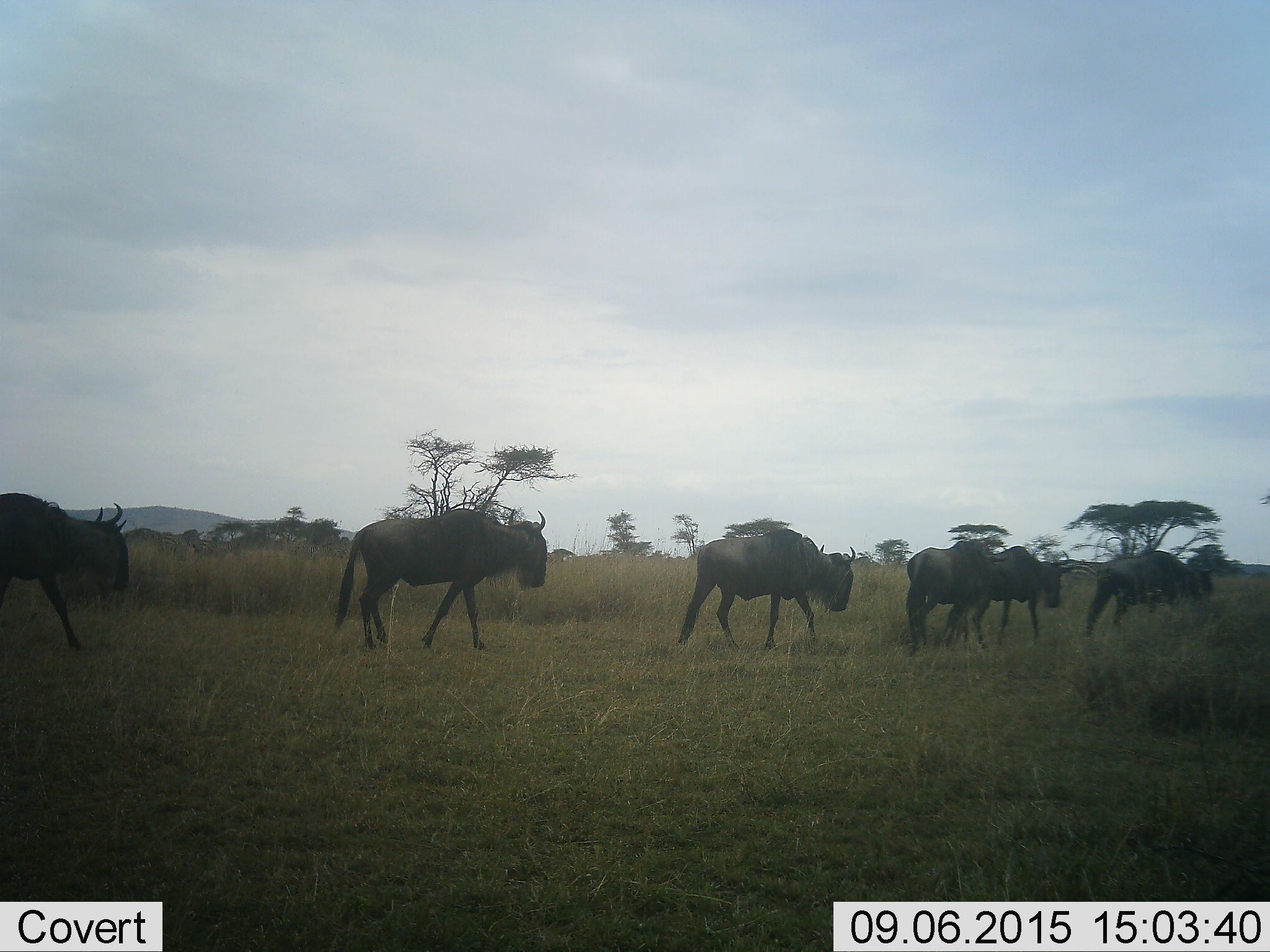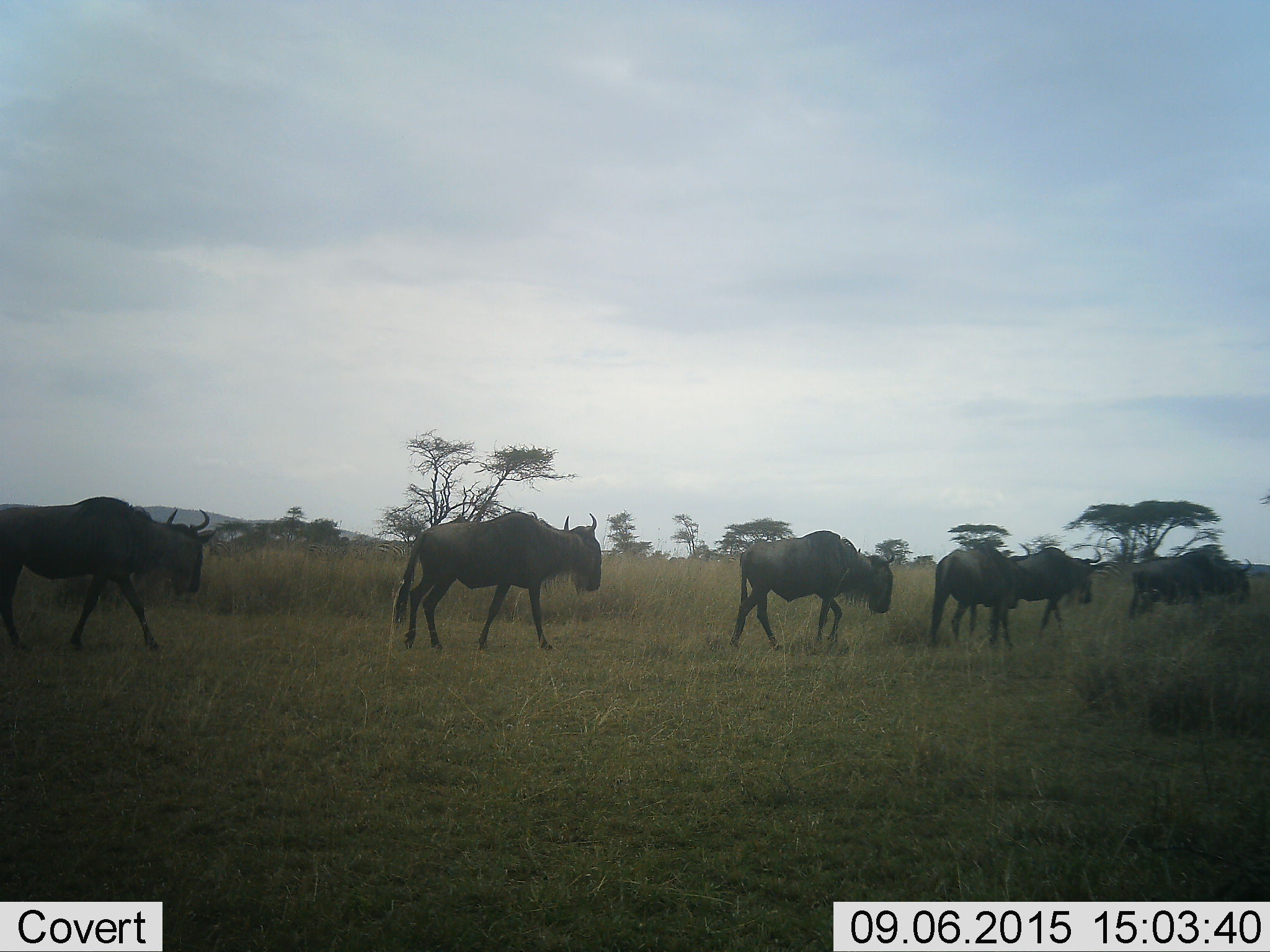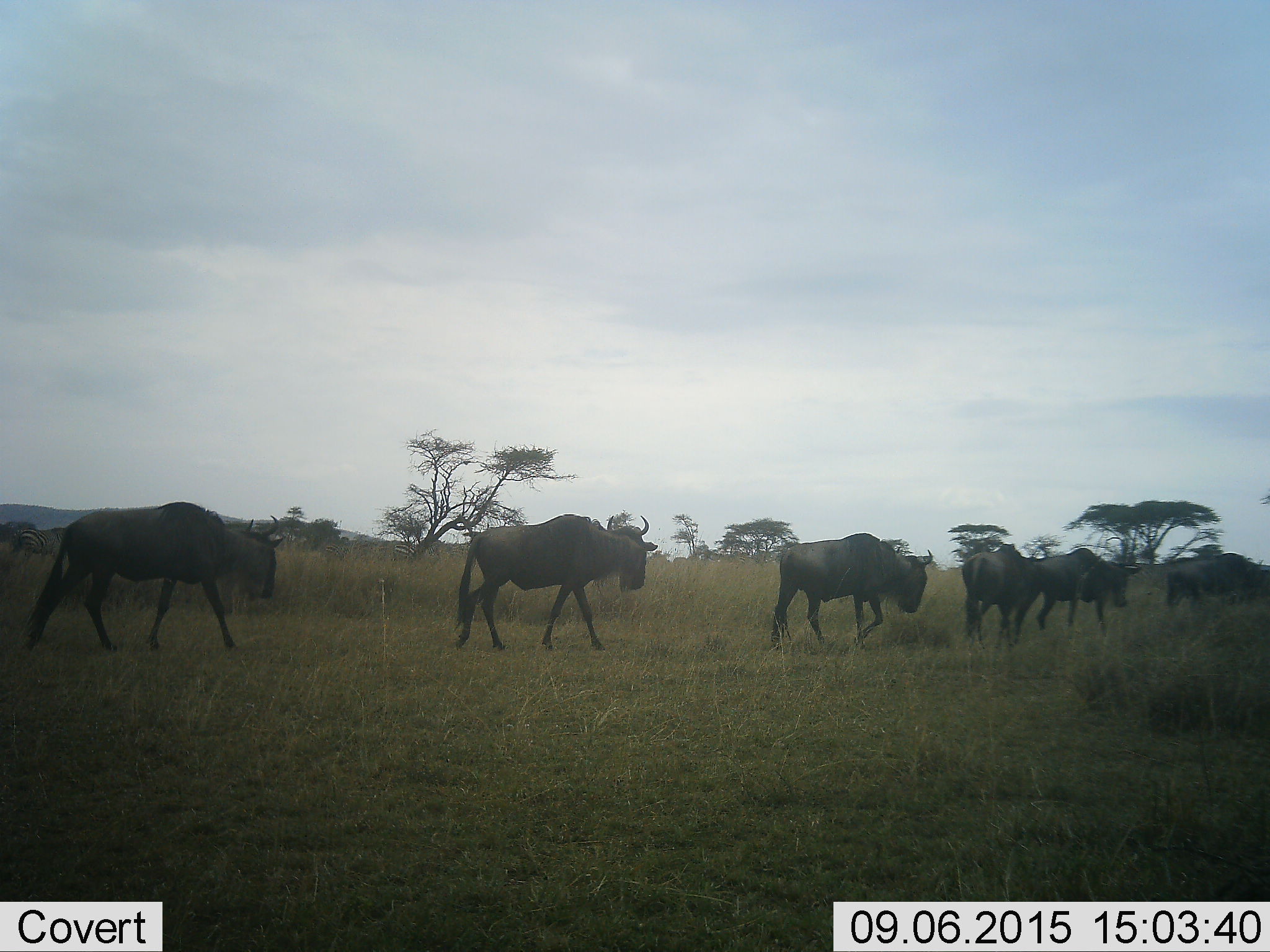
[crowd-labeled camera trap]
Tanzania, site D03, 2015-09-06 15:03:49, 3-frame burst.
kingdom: Animalia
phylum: Chordata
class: Mammalia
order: Artiodactyla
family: Bovidae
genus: Connochaetes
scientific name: Connochaetes taurinus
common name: blue wildebeest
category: wildebeest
Wildebeest (blue wildebeest) (Connochaetes taurinus), count 6. Behavior (volunteer vote fractions): standing 0%, resting 0%, moving 100%, interacting 0%. Young present (vote fraction): 0%. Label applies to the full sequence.